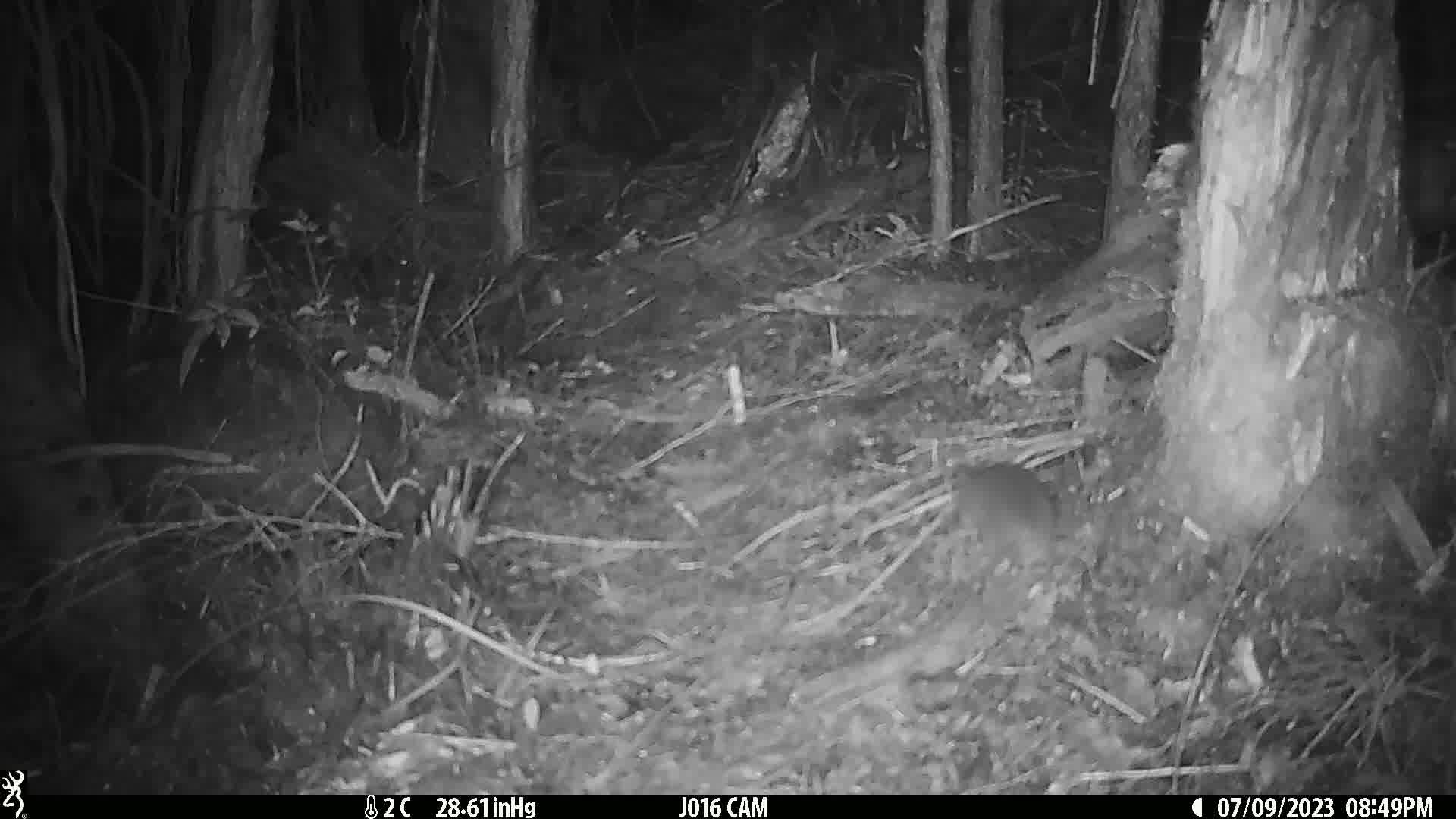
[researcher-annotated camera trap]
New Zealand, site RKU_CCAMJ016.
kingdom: Animalia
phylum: Chordata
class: Mammalia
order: Rodentia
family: Muridae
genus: Rattus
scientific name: Rattus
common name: rat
Rat (Rattus).